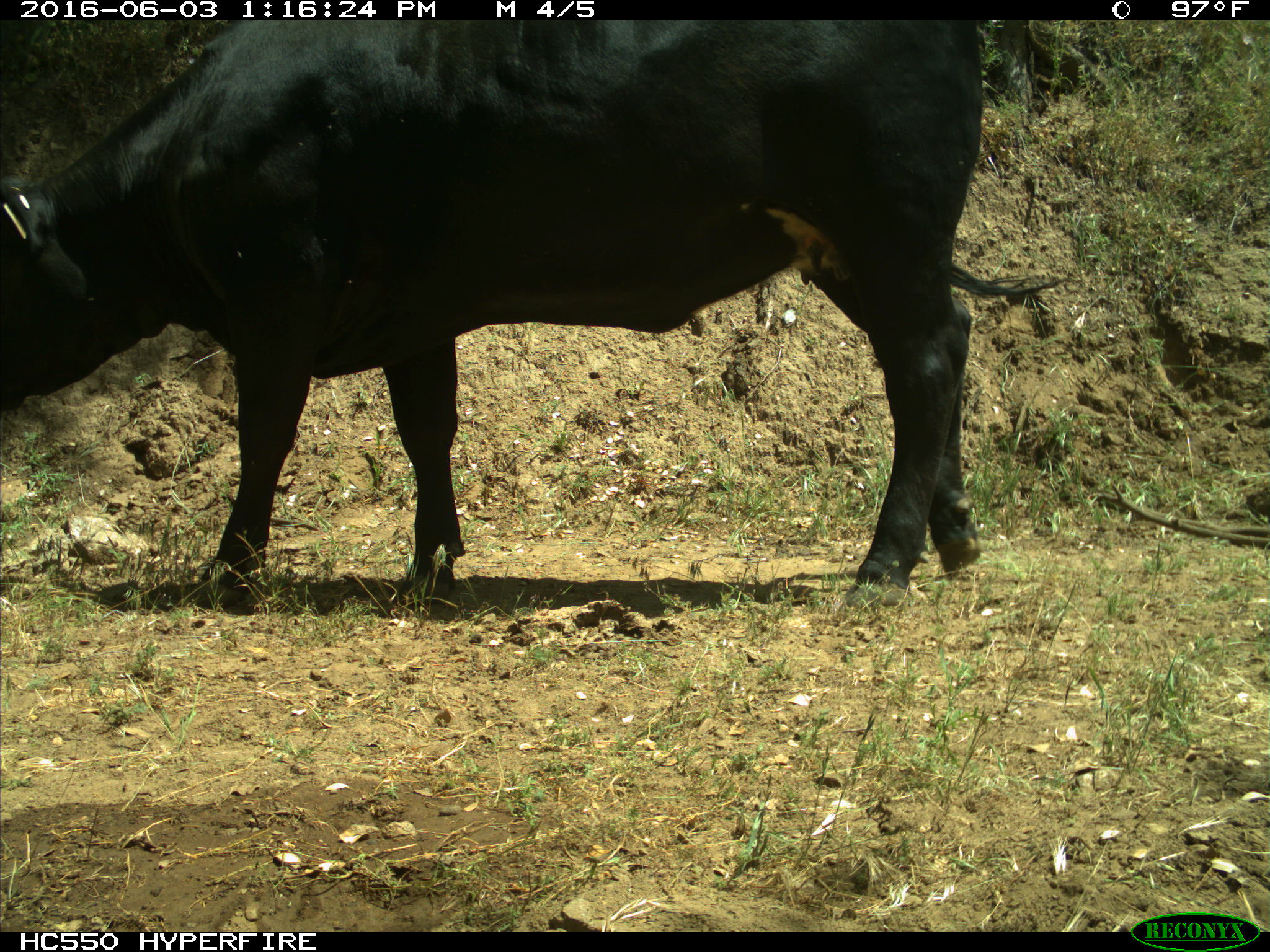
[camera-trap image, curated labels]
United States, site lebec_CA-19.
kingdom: Animalia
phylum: Chordata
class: Mammalia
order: Artiodactyla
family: Bovidae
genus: Bos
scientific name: Bos taurus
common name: domestic cow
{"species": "Bos taurus (domestic cow)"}